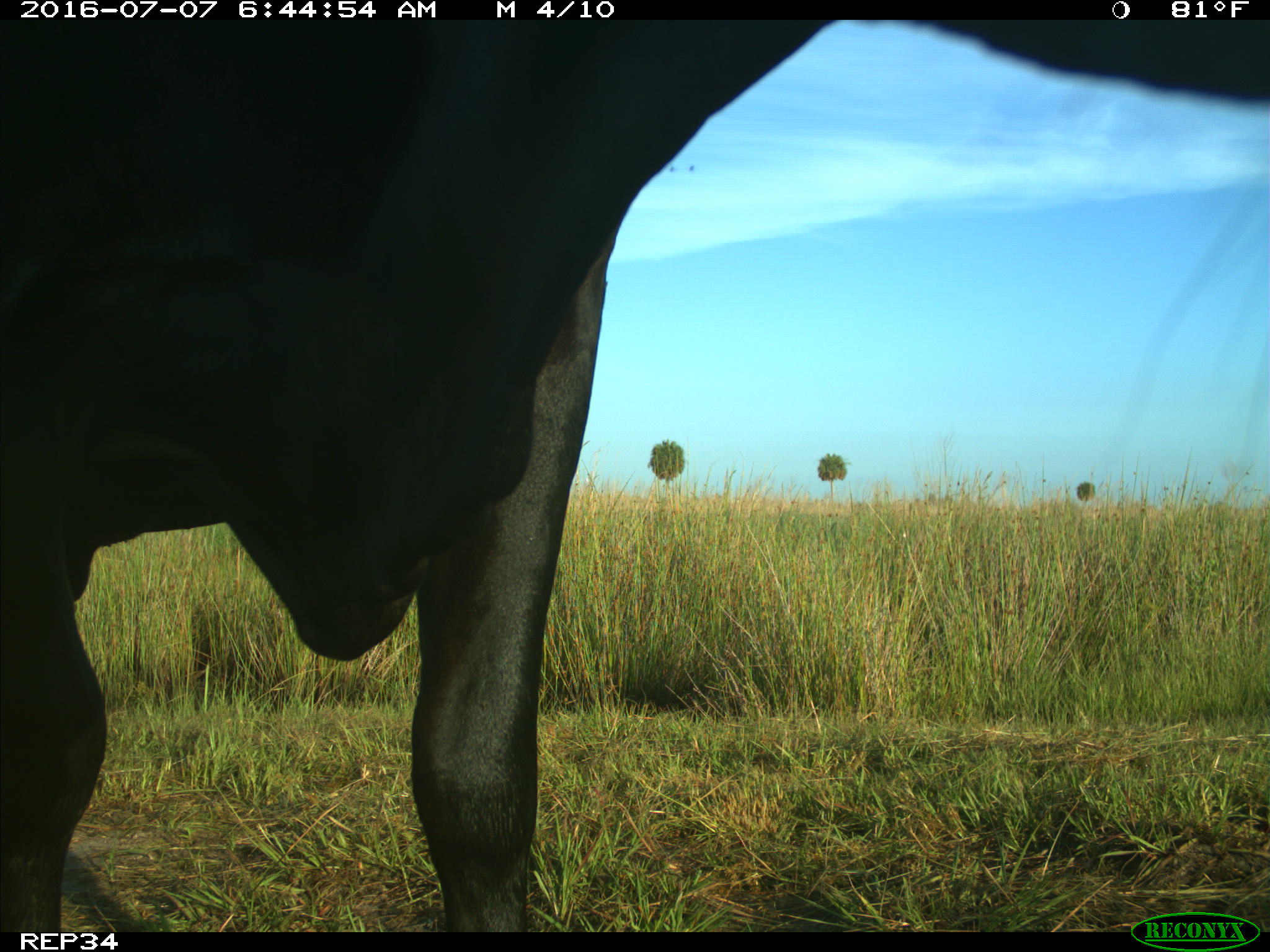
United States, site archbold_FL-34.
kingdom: Animalia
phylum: Chordata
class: Mammalia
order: Artiodactyla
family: Bovidae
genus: Bos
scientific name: Bos taurus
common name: domestic cow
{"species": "Bos taurus (domestic cow)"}